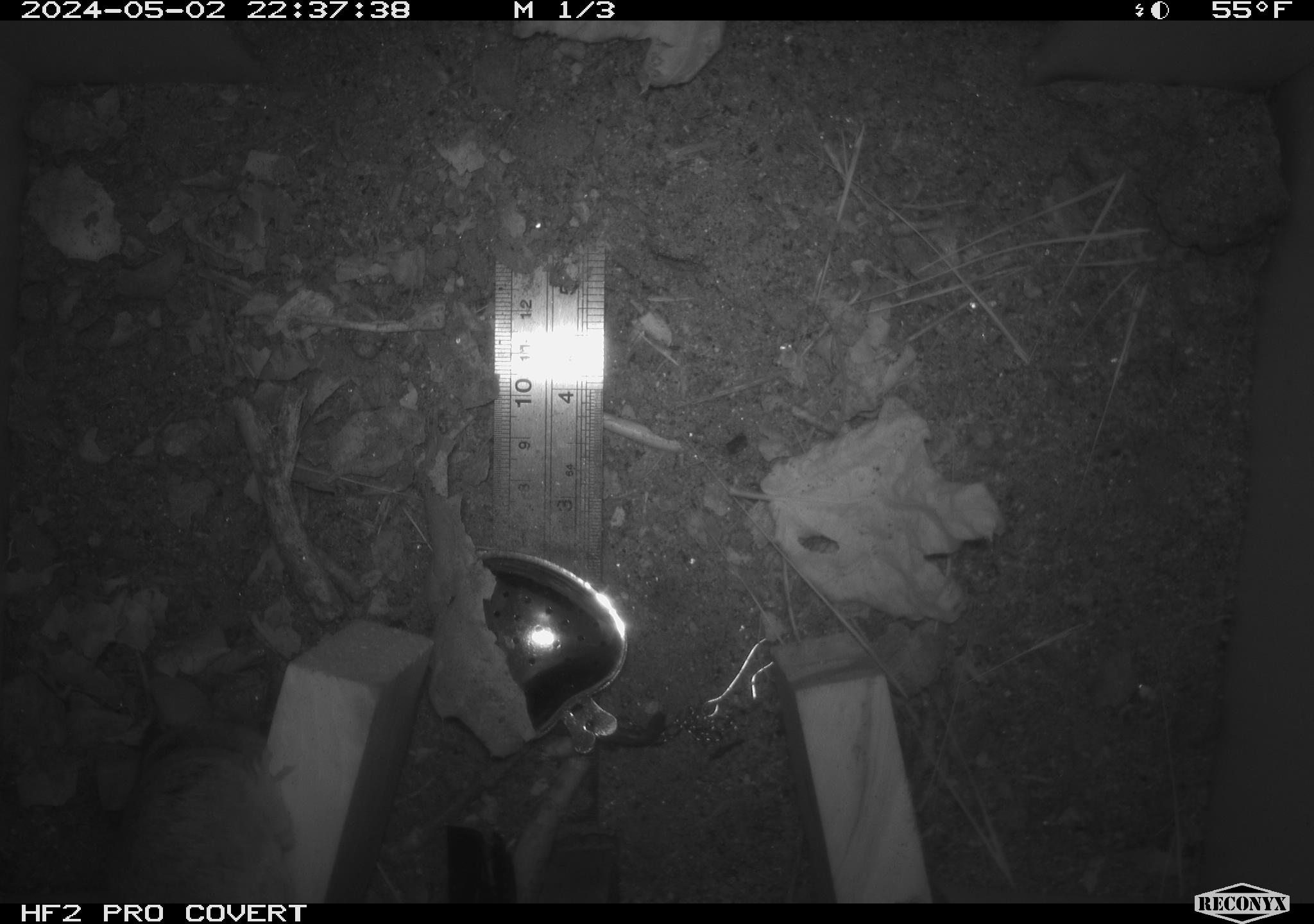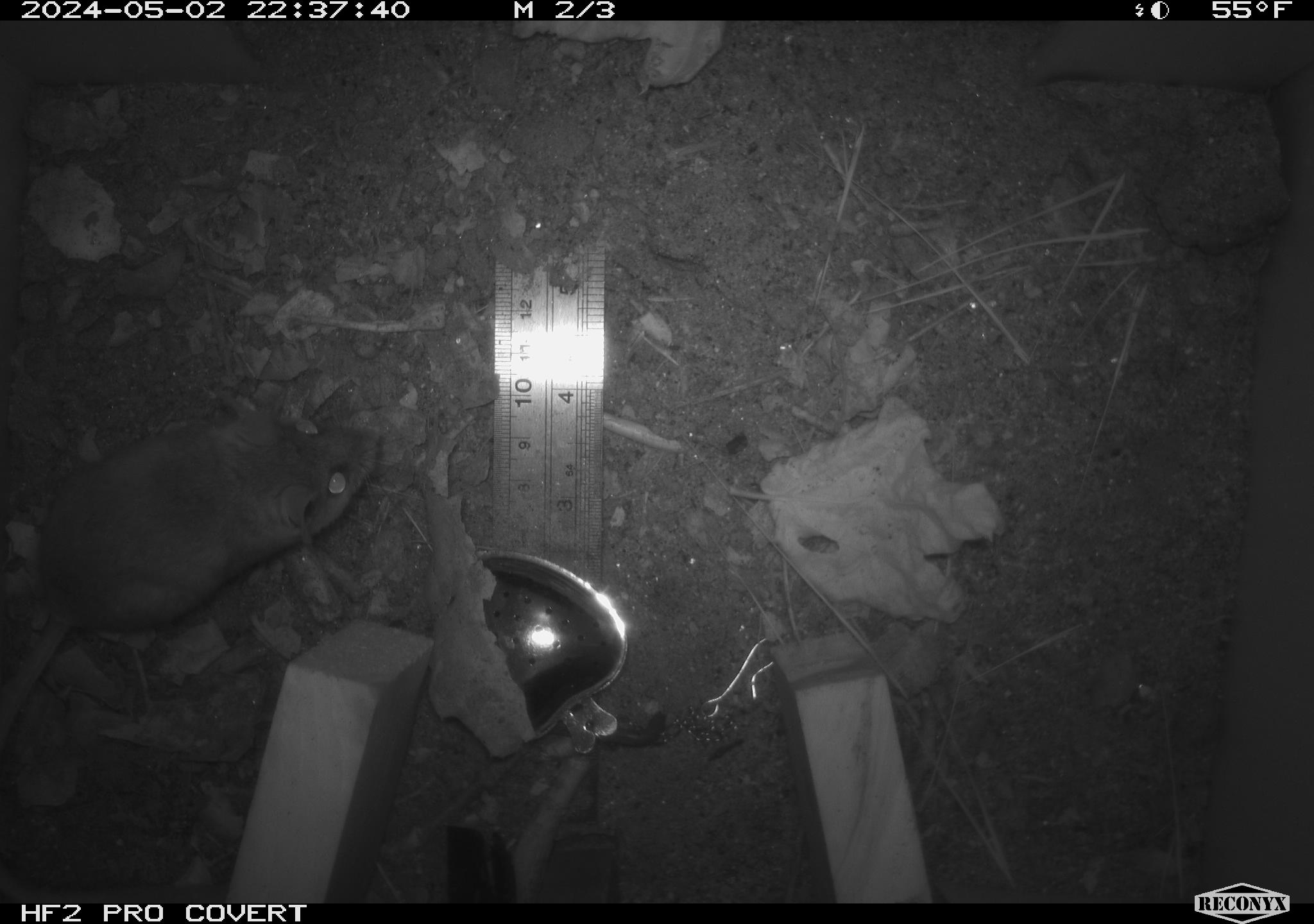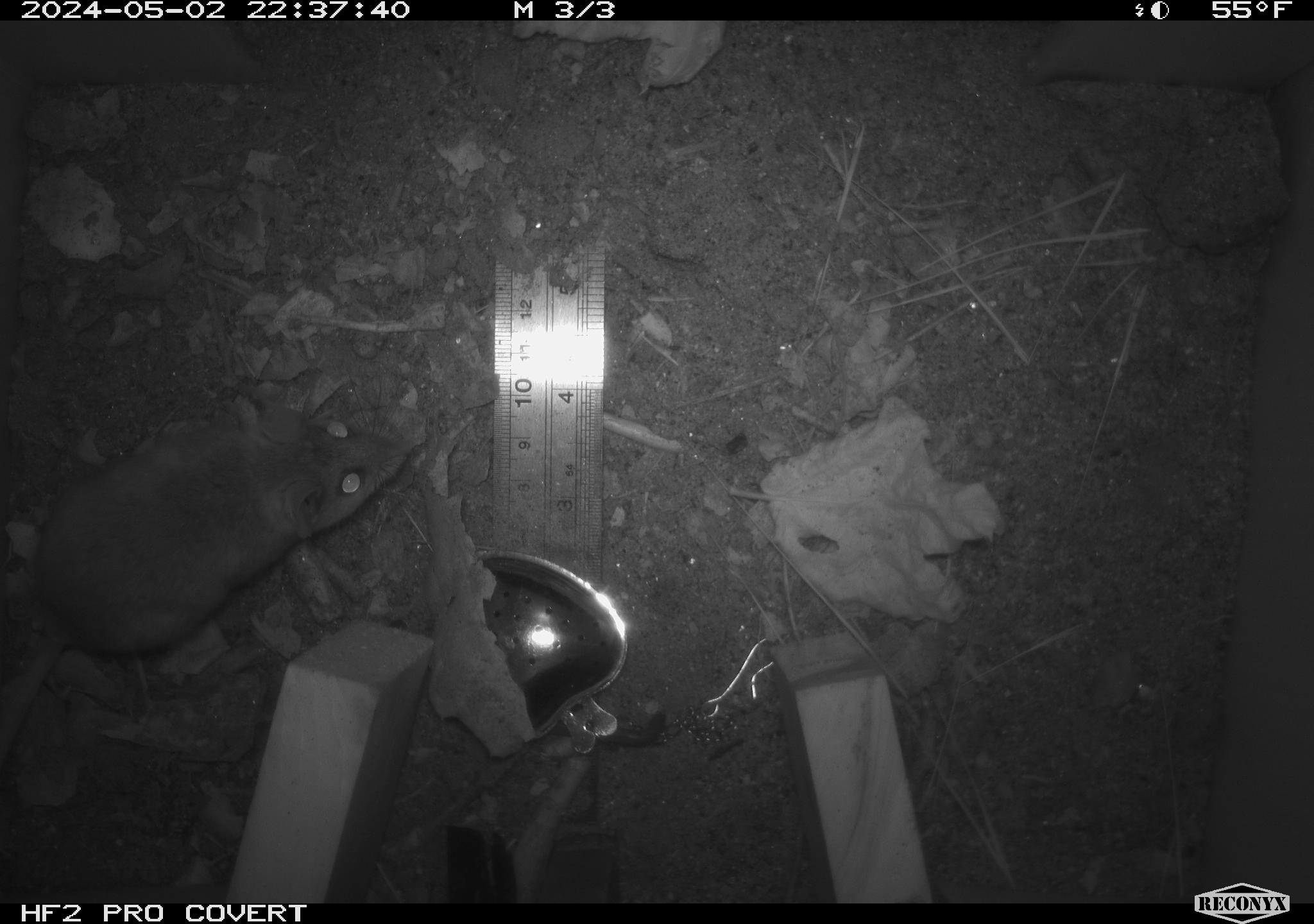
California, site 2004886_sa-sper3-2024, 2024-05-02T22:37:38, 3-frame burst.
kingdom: Animalia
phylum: Chordata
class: Mammalia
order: Rodentia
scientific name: Rodentia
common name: mouse species